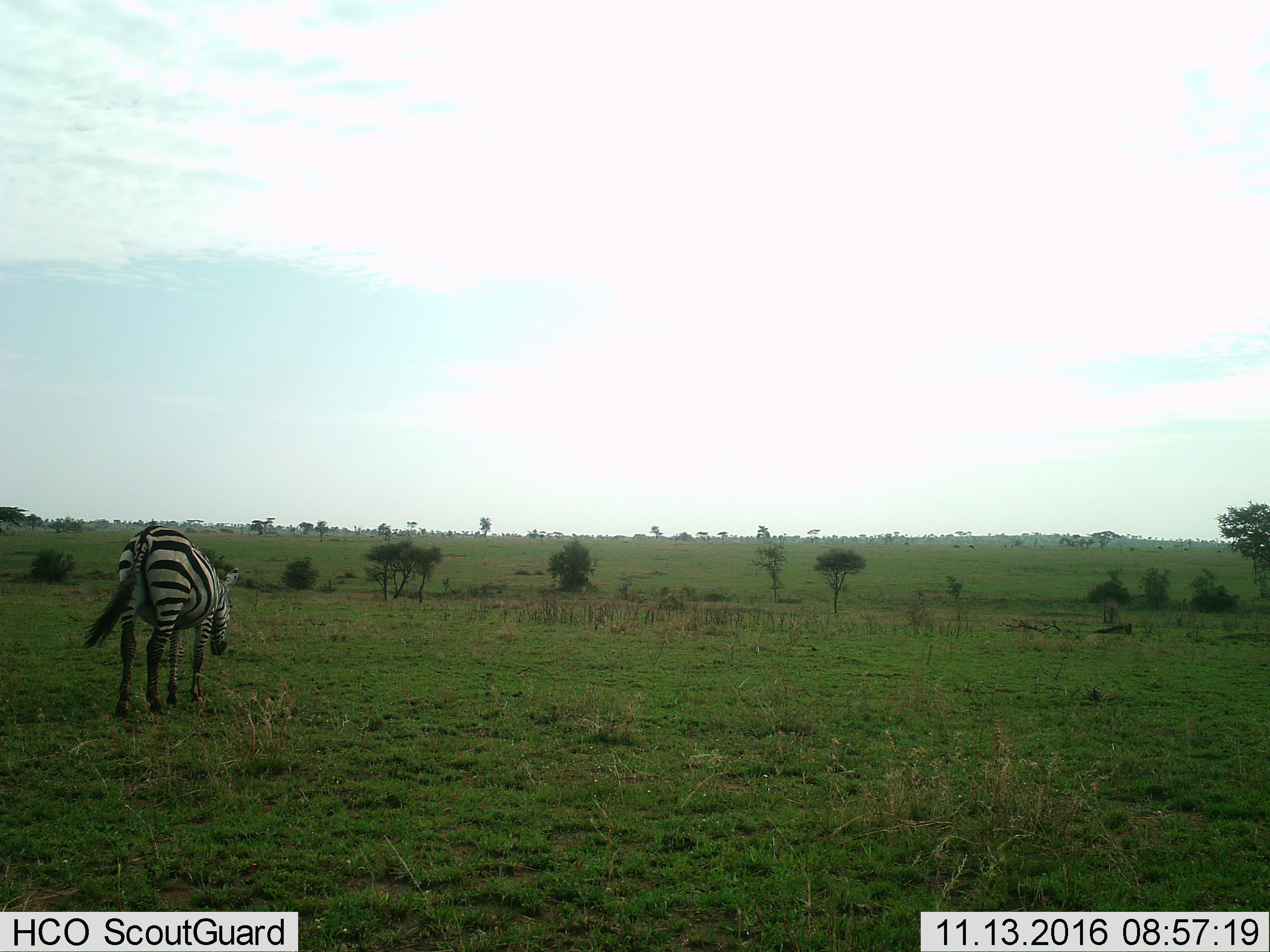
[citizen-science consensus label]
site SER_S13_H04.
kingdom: Animalia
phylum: Chordata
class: Mammalia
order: Perissodactyla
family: Equidae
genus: Equus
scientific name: Equus quagga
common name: plains zebra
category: zebraplains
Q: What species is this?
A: Zebraplains (plains zebra) (Equus quagga).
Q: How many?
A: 1.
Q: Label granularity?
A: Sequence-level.